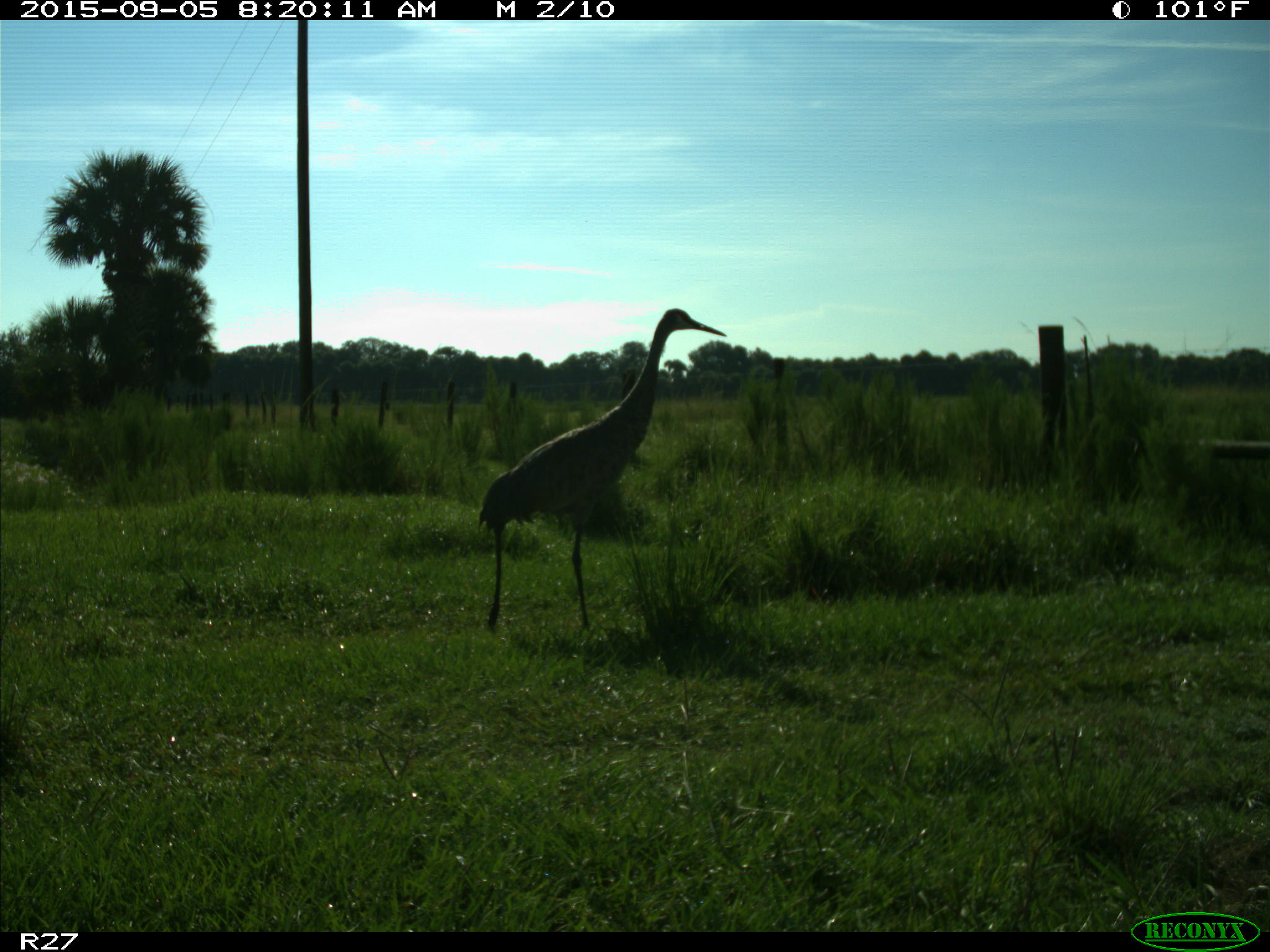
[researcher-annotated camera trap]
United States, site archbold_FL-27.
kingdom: Animalia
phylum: Chordata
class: Aves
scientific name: Aves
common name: birds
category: unidentified bird